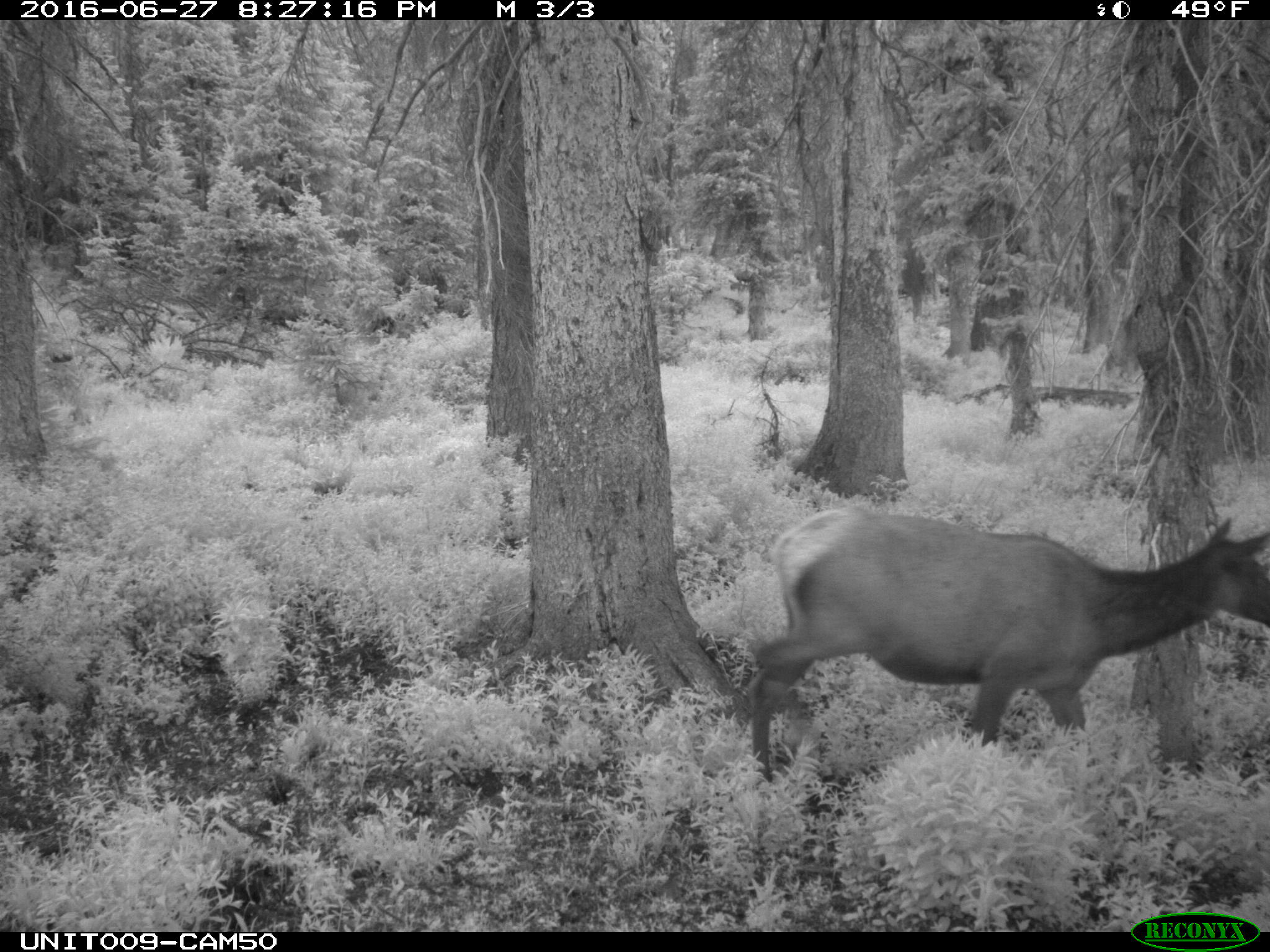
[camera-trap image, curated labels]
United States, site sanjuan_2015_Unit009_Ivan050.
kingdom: Animalia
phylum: Chordata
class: Mammalia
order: Artiodactyla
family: Cervidae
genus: Cervus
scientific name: Cervus elaphus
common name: red deer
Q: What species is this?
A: Cervus elaphus (red deer).